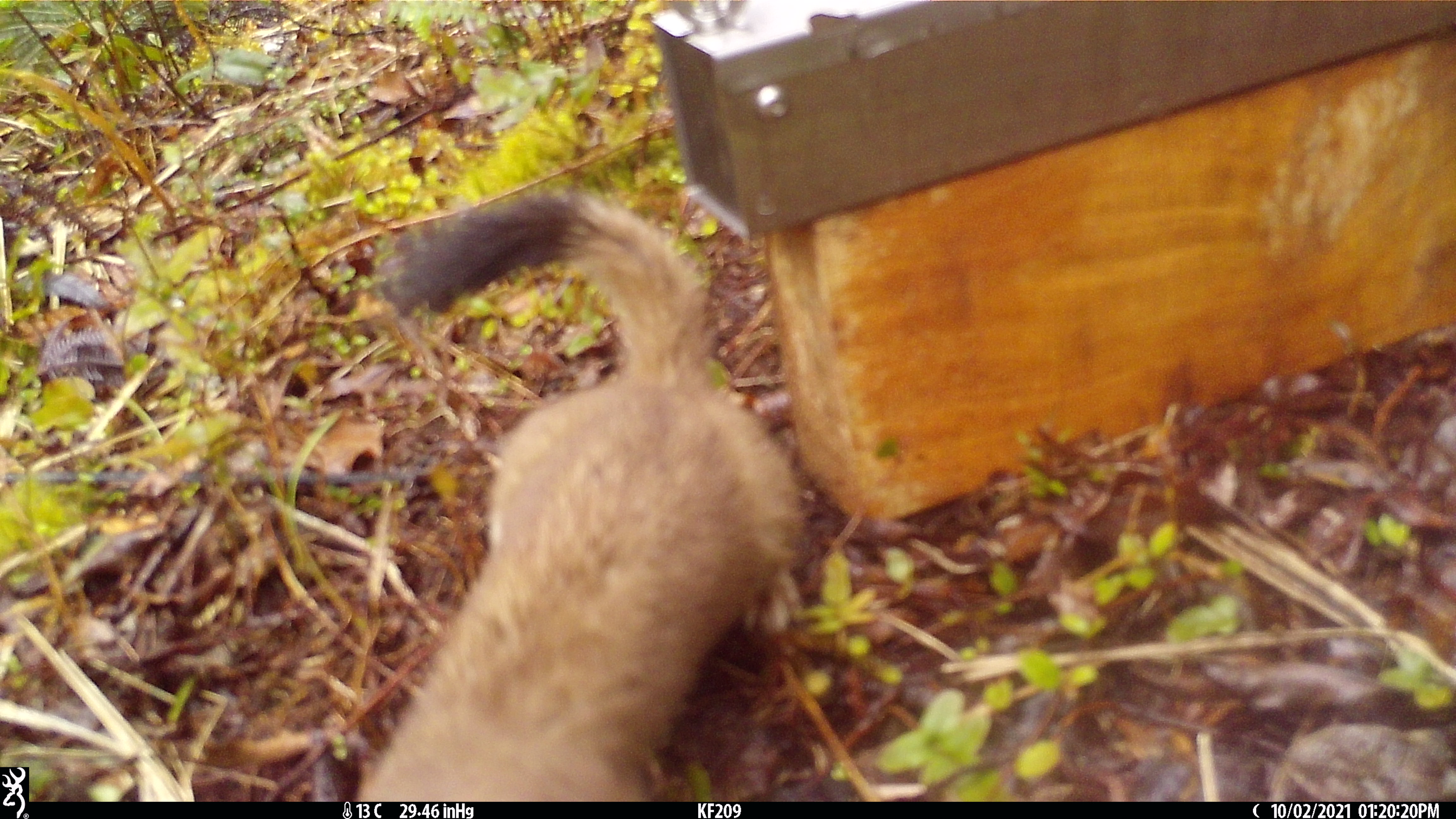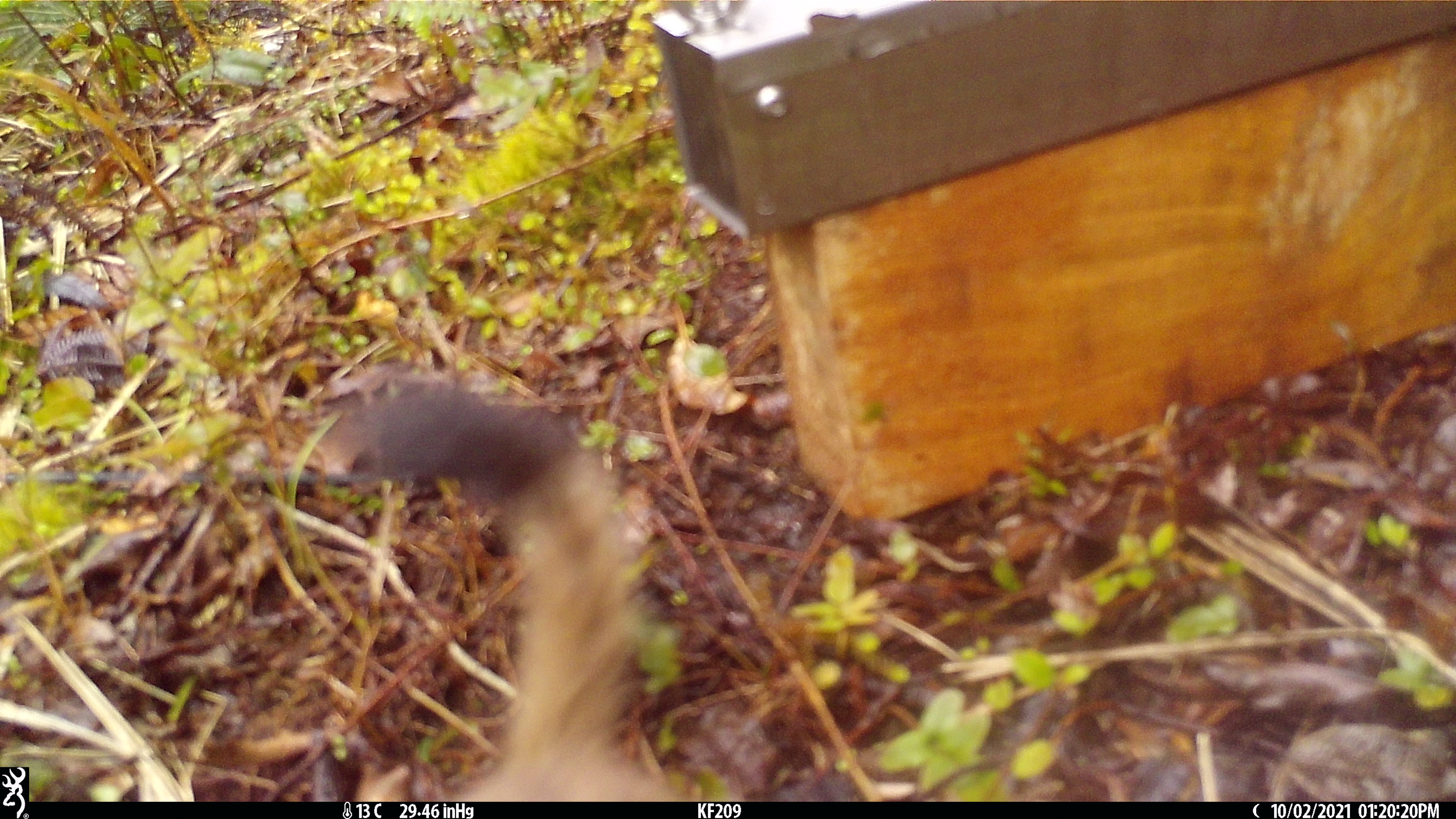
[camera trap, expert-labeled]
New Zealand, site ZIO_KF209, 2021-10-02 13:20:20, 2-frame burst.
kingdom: Animalia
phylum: Chordata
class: Mammalia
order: Carnivora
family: Mustelidae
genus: Mustela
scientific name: Mustela erminea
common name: stoat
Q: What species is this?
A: Stoat (Mustela erminea).